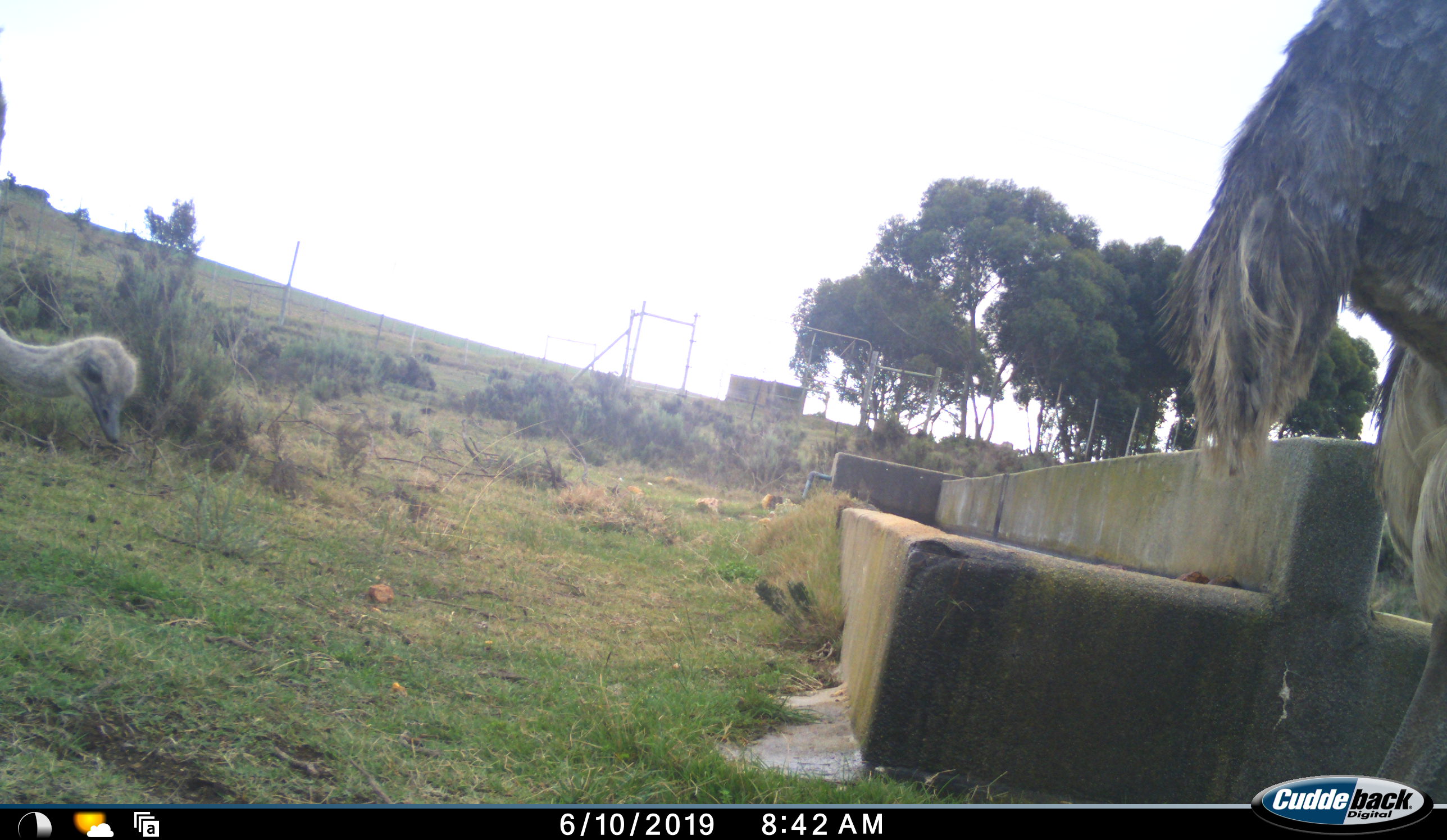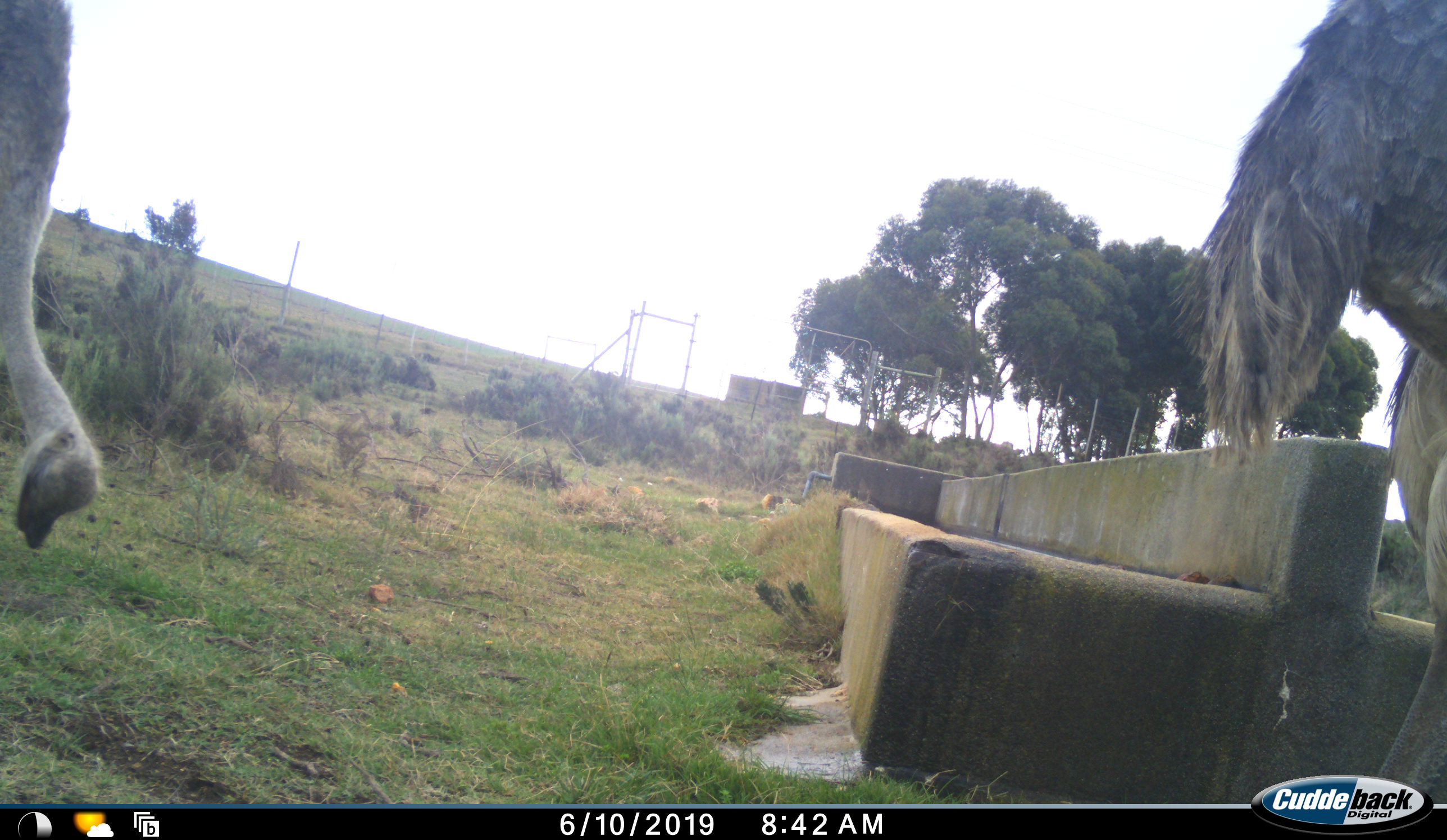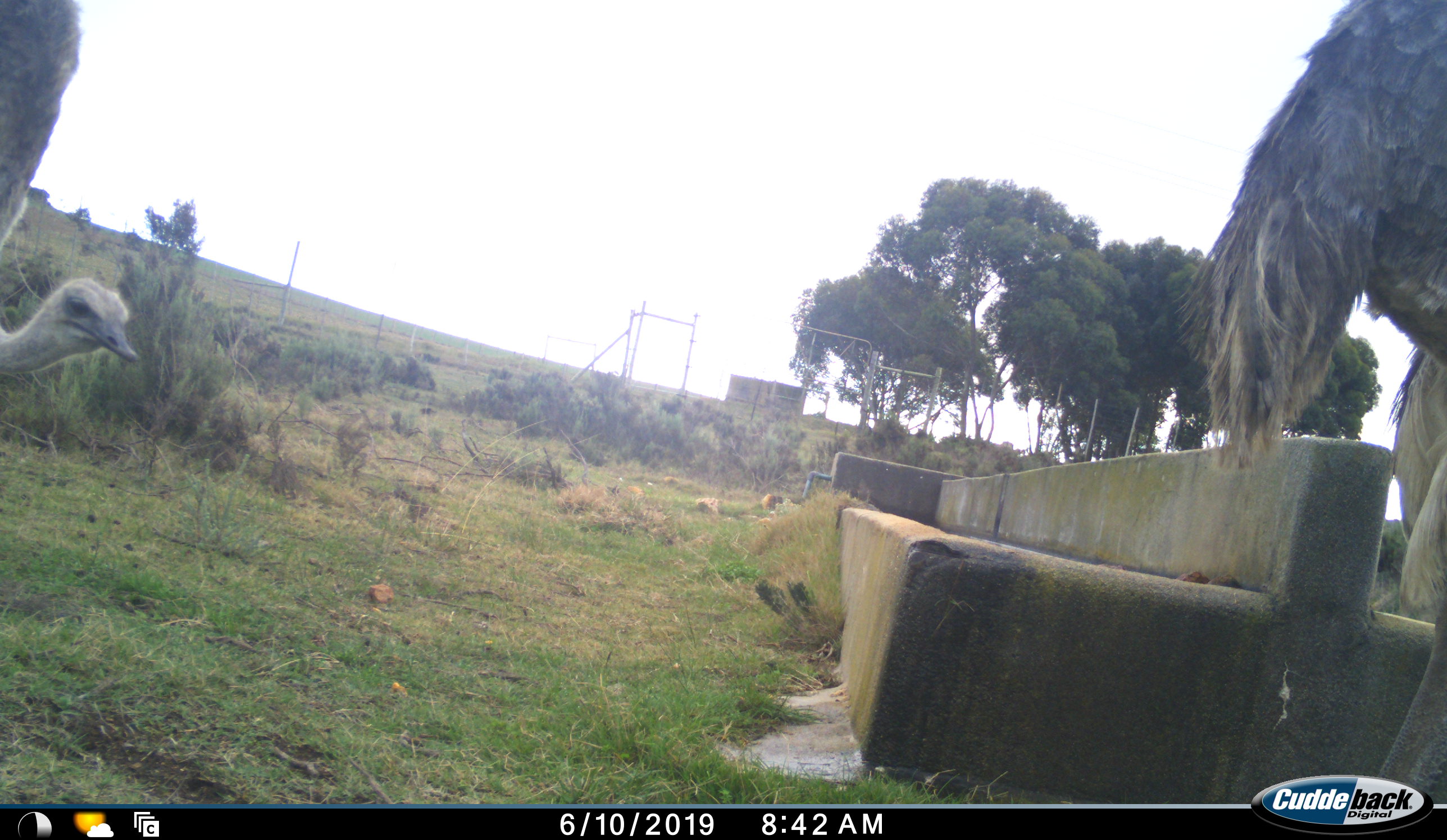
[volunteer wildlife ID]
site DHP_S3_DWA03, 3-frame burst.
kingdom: Animalia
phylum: Chordata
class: Aves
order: Struthioniformes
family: Struthionidae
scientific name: Struthionidae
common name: ostrich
Ostrich (Struthionidae), count 2. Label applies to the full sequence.